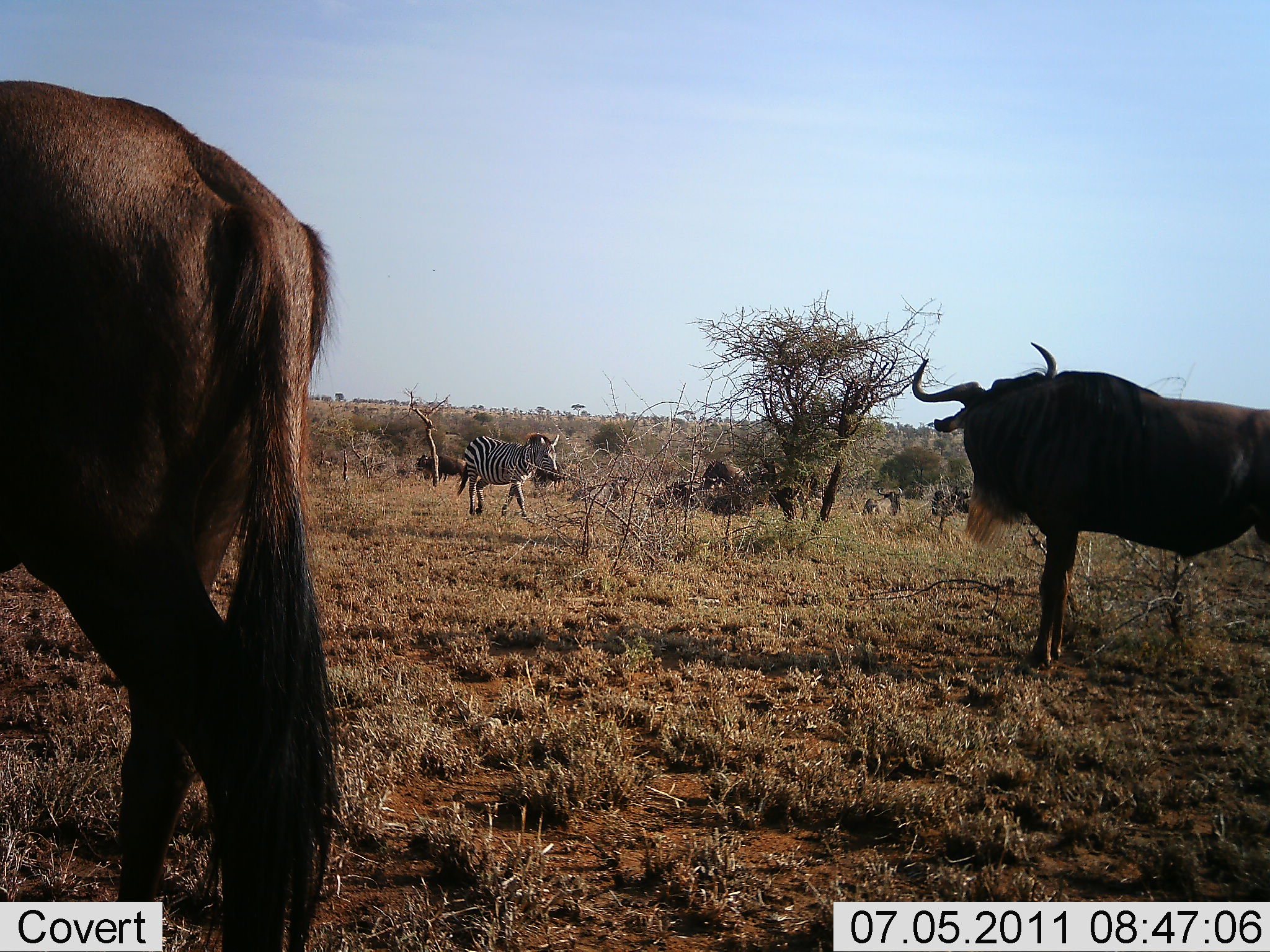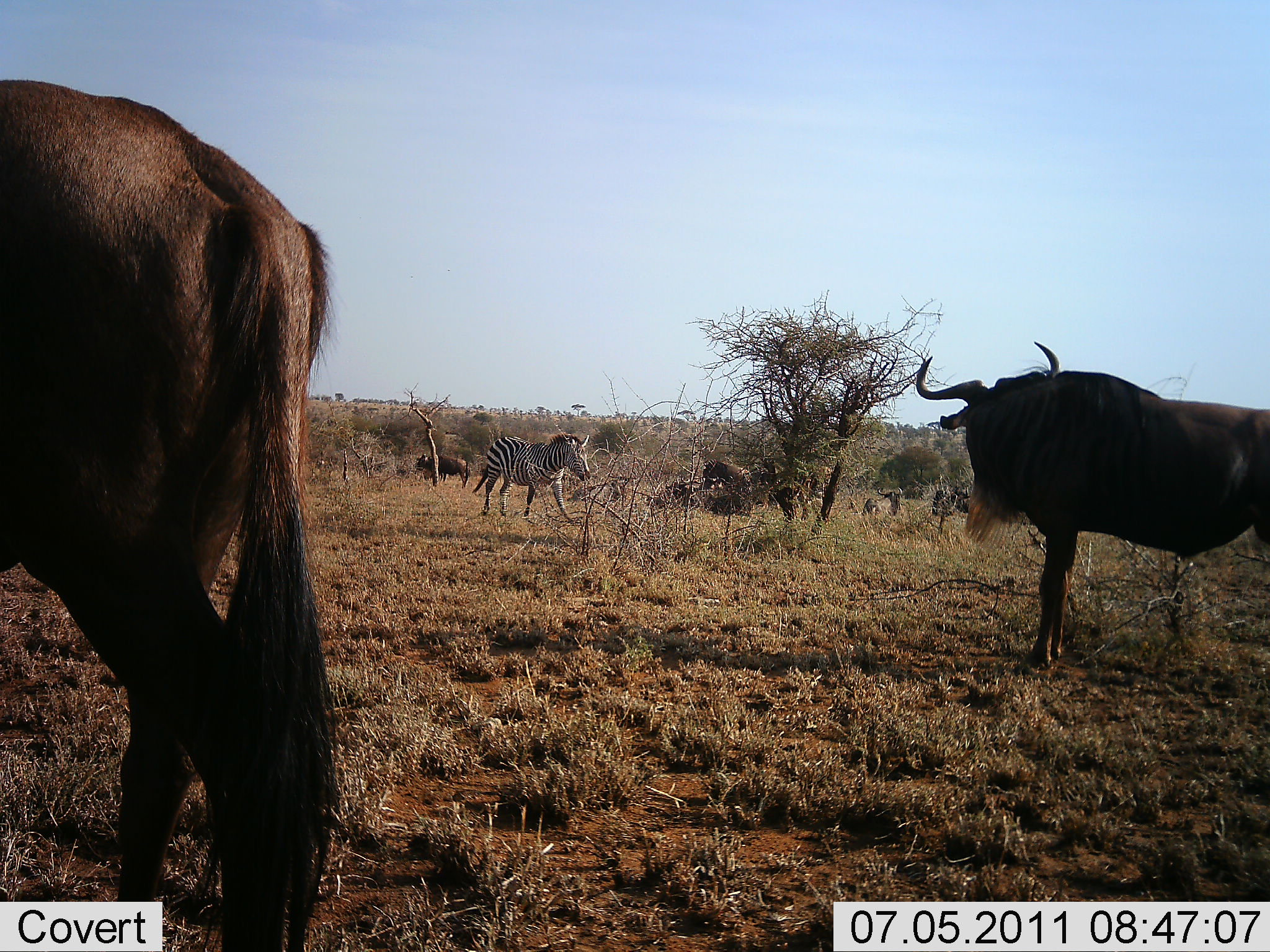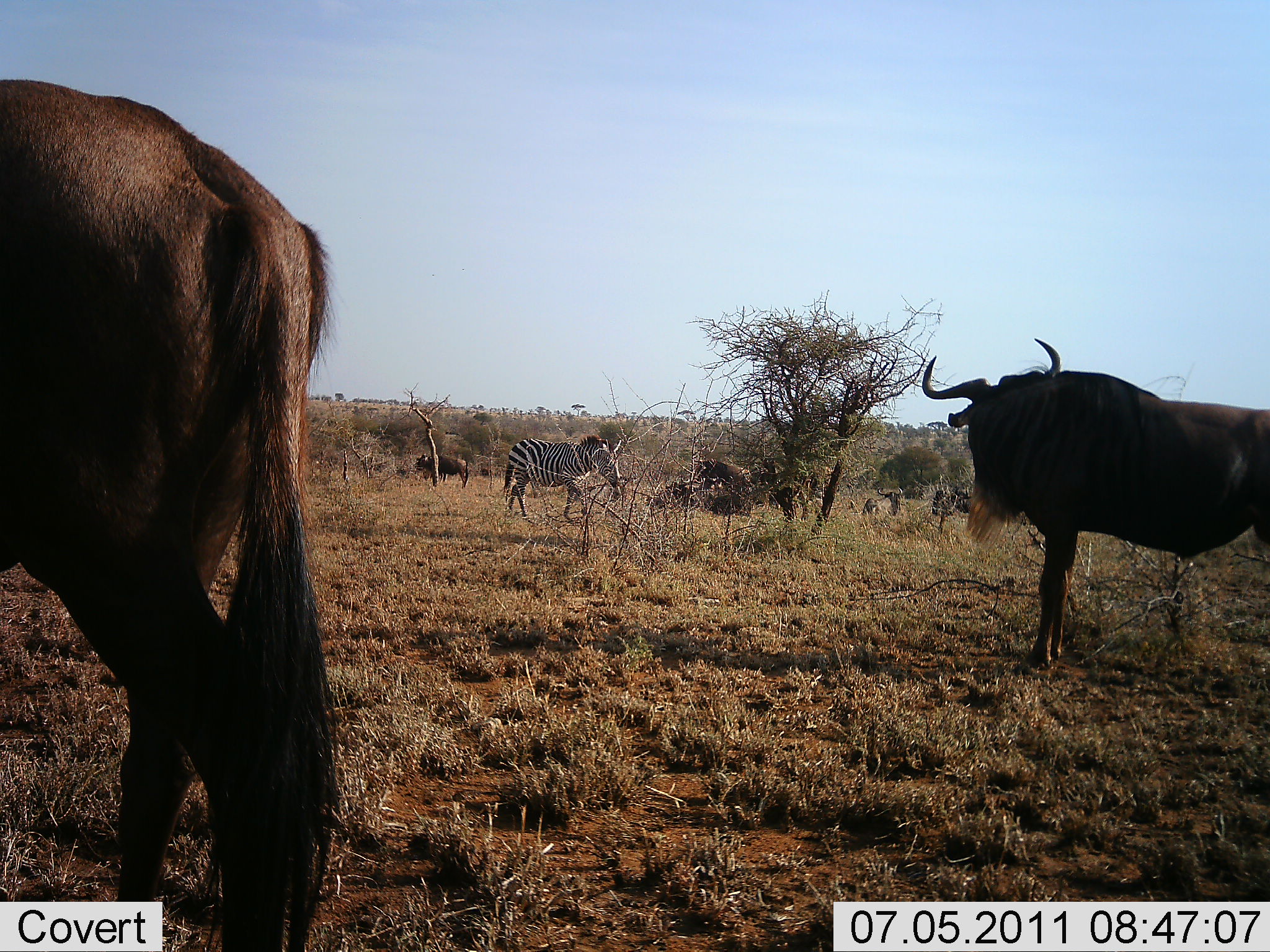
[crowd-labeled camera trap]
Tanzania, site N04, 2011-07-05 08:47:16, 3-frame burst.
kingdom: Animalia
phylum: Chordata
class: Mammalia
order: Artiodactyla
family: Bovidae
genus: Connochaetes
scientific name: Connochaetes taurinus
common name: blue wildebeest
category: wildebeest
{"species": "wildebeest (blue wildebeest) (Connochaetes taurinus)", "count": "3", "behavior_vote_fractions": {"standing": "100%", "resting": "8%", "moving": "17%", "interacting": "0%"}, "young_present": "0%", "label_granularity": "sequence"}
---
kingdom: Animalia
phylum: Chordata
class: Mammalia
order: Perissodactyla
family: Equidae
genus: Equus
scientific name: Equus quagga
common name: plains zebra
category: zebra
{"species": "zebra (plains zebra) (Equus quagga)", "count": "1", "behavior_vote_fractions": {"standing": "15%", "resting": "0%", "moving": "85%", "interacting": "0%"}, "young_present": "0%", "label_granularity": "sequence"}